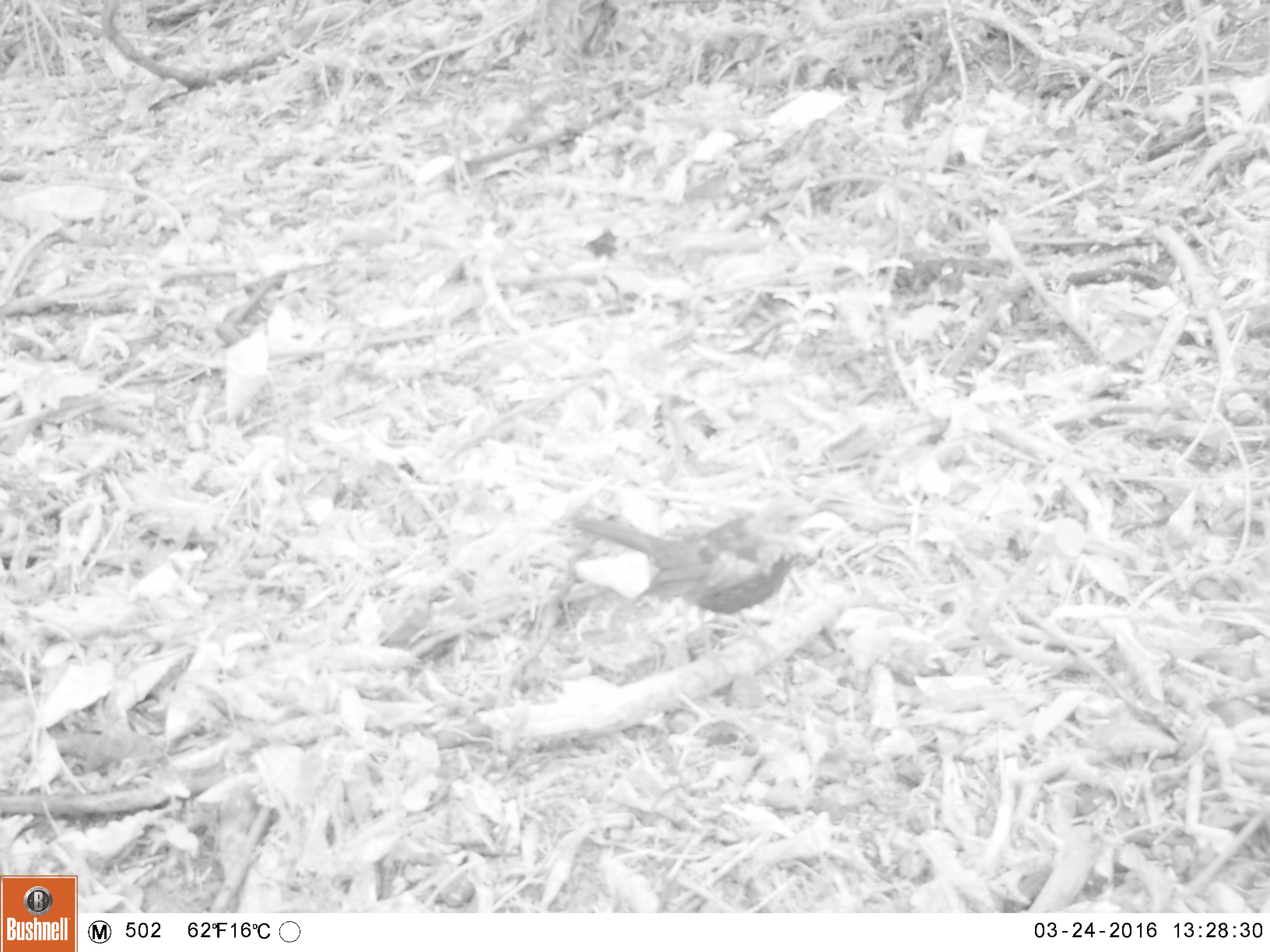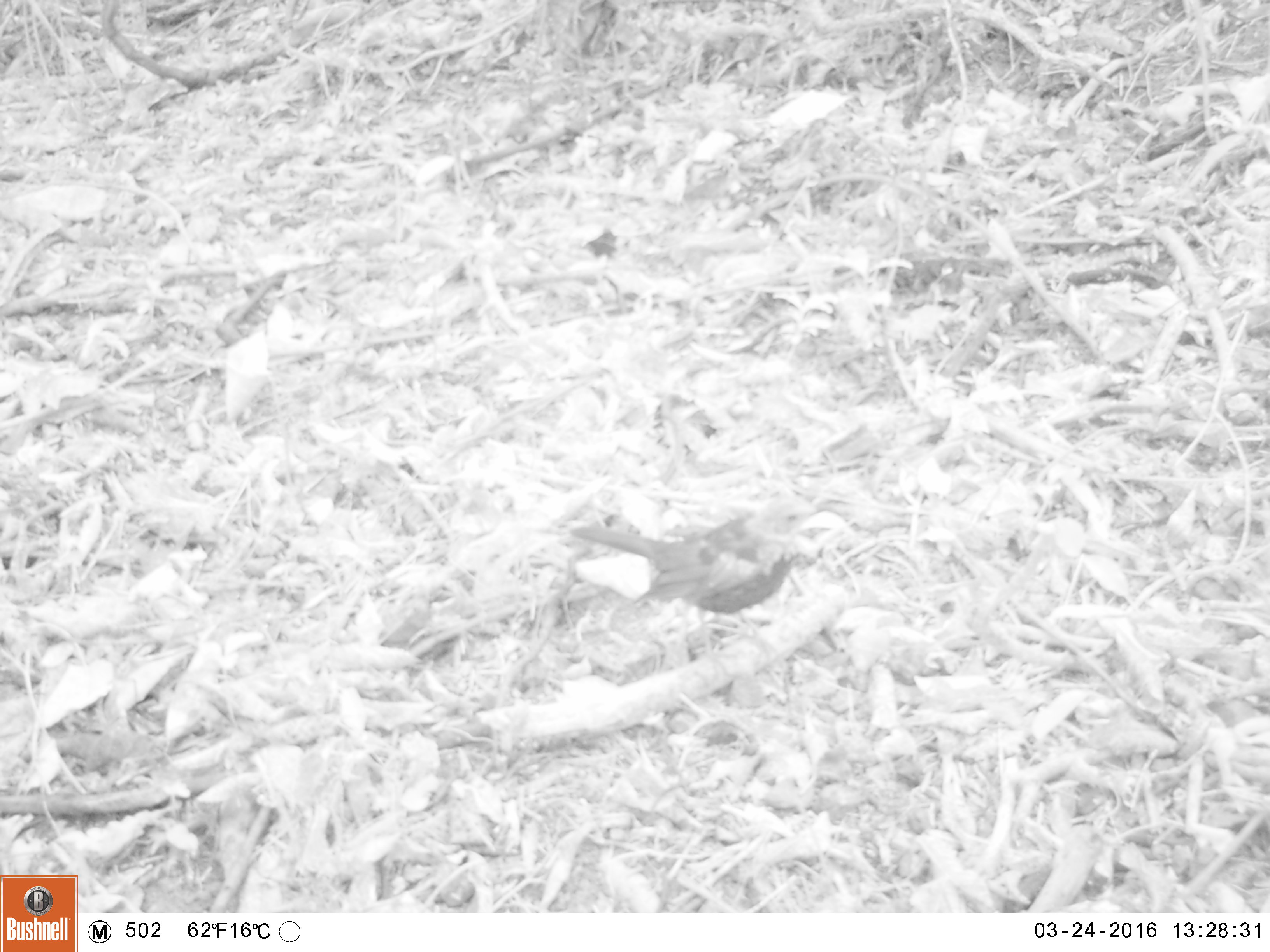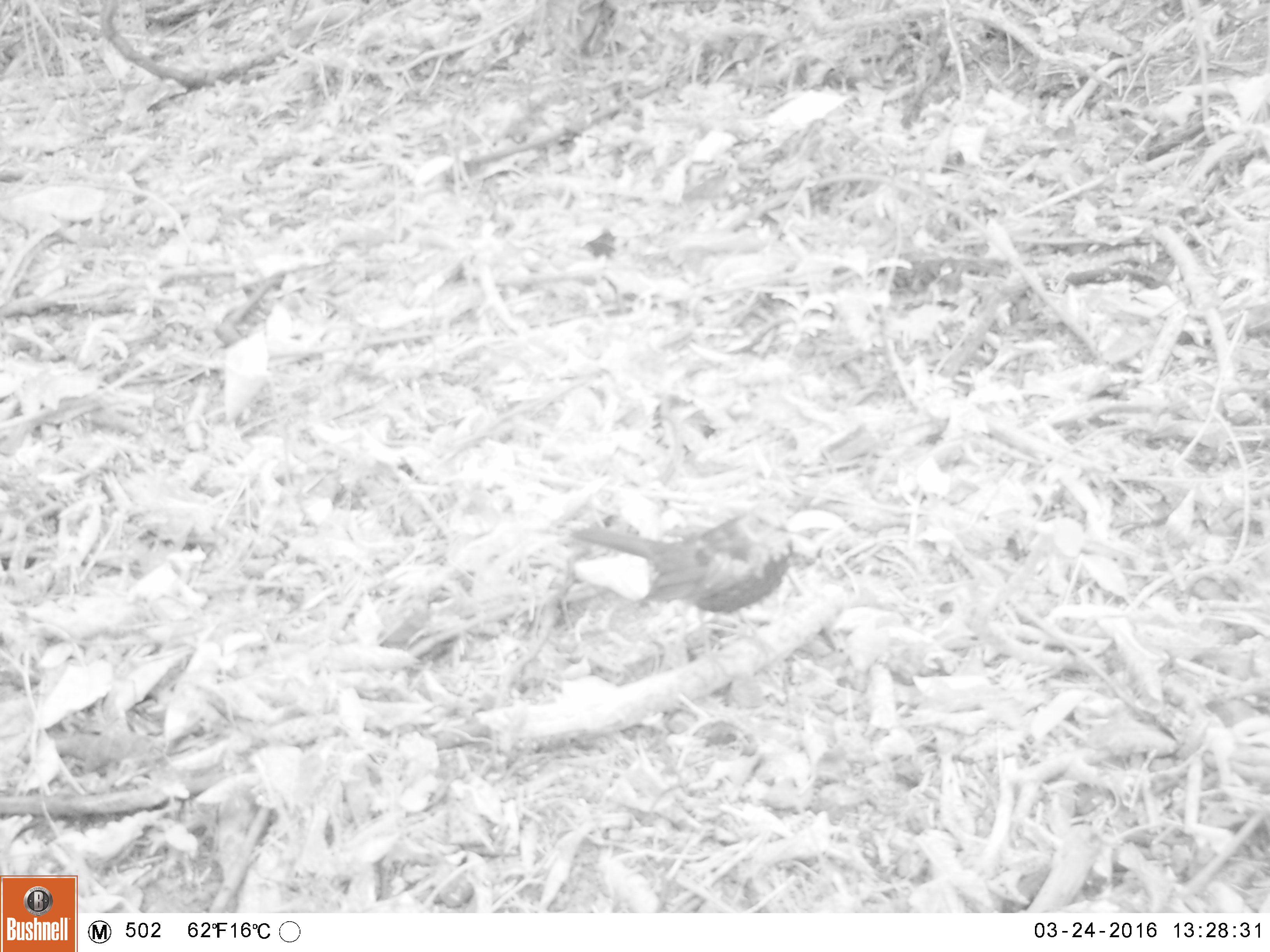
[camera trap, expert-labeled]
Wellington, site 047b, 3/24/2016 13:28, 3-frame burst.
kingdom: Animalia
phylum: Chordata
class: Aves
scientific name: Aves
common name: bird